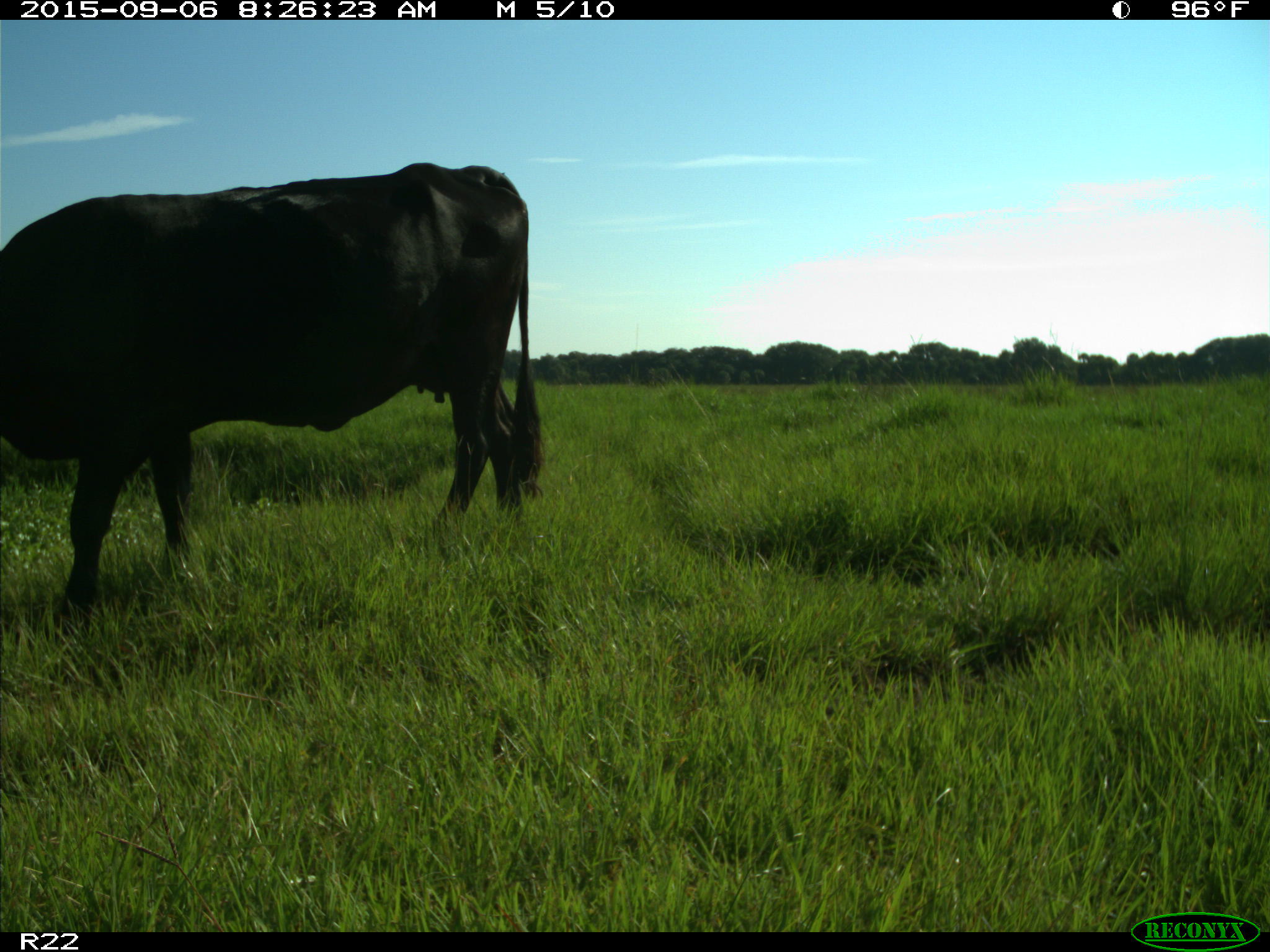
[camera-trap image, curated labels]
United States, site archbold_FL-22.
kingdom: Animalia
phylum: Chordata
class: Mammalia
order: Artiodactyla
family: Bovidae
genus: Bos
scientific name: Bos taurus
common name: domestic cow